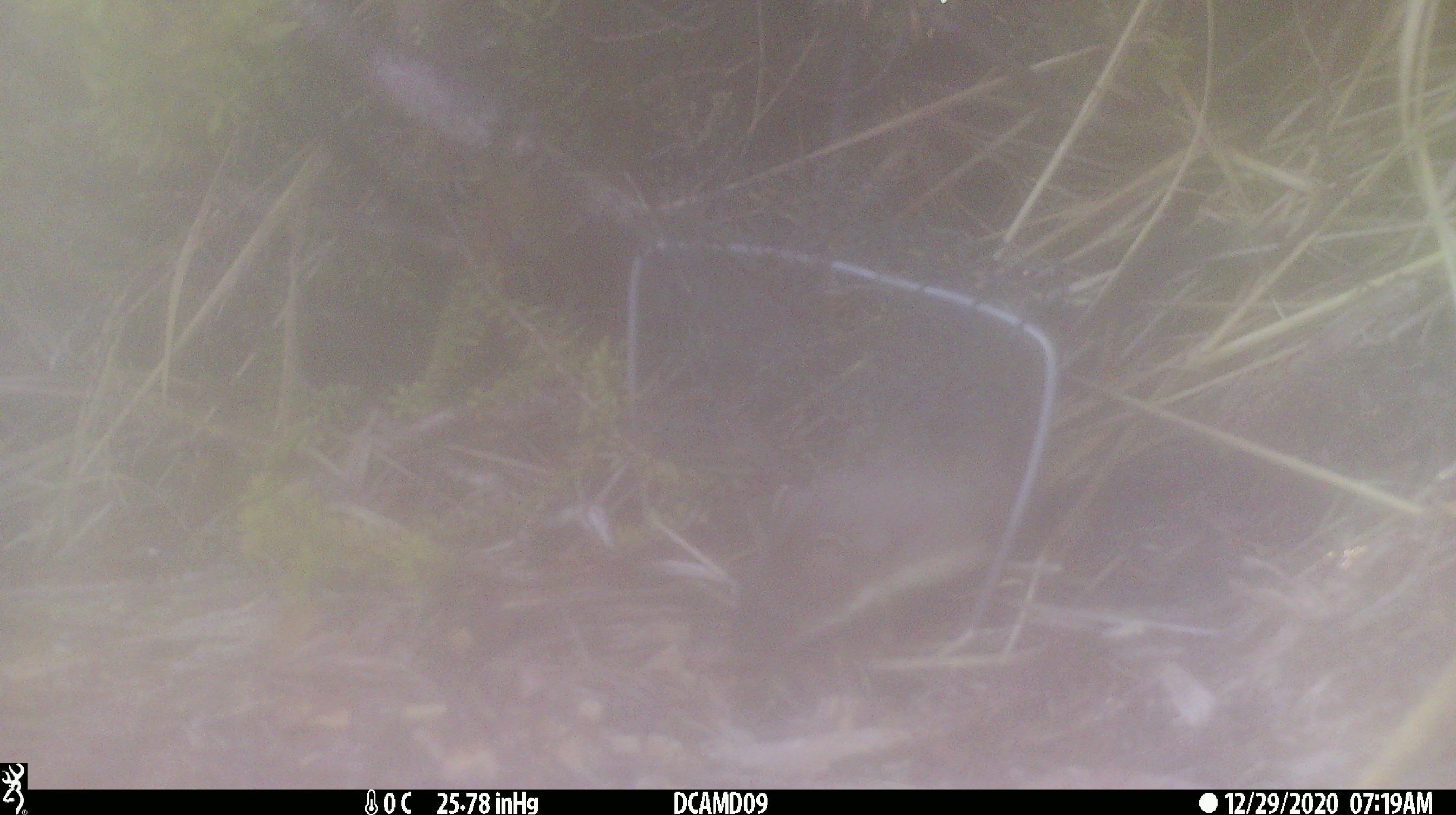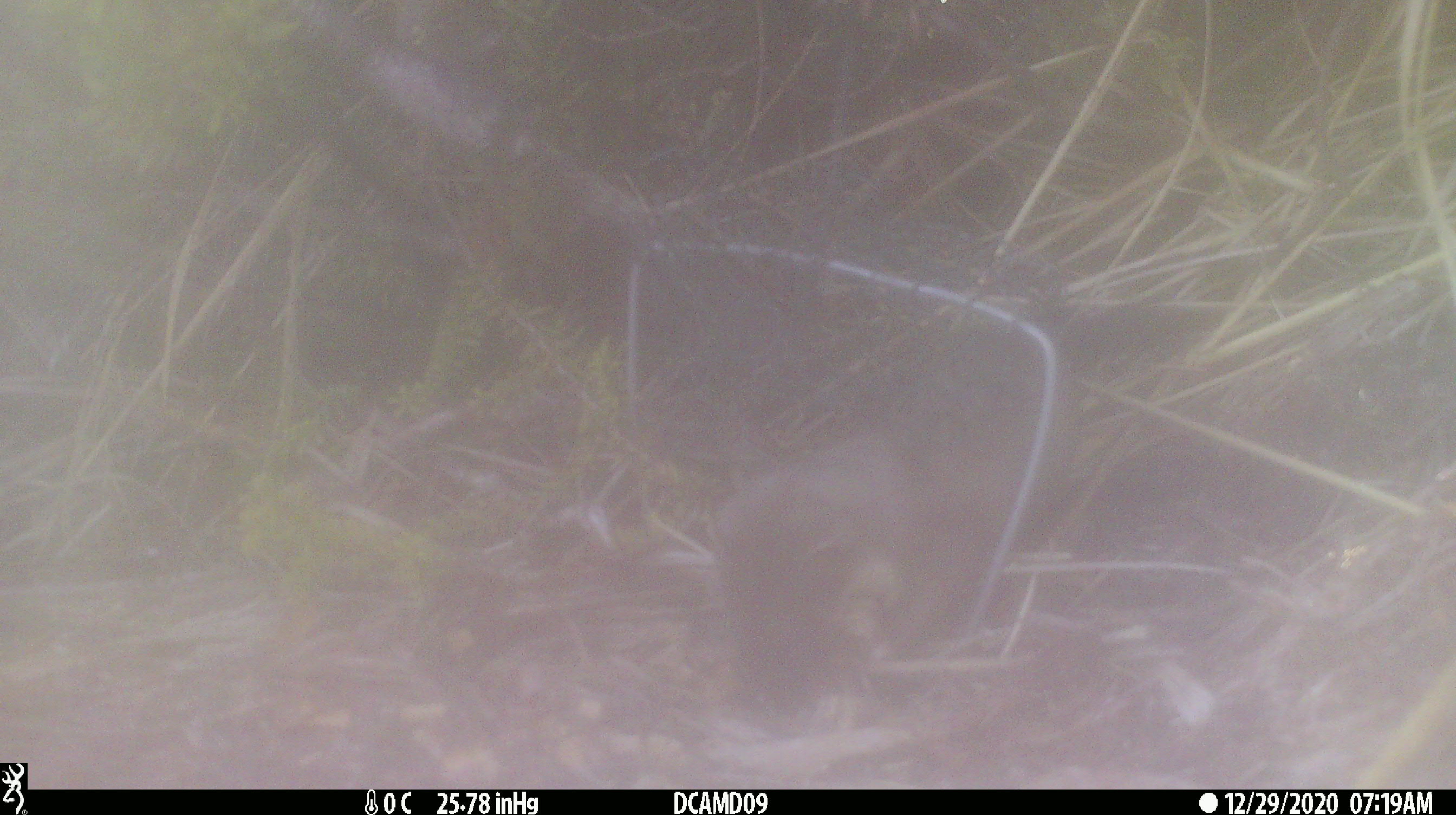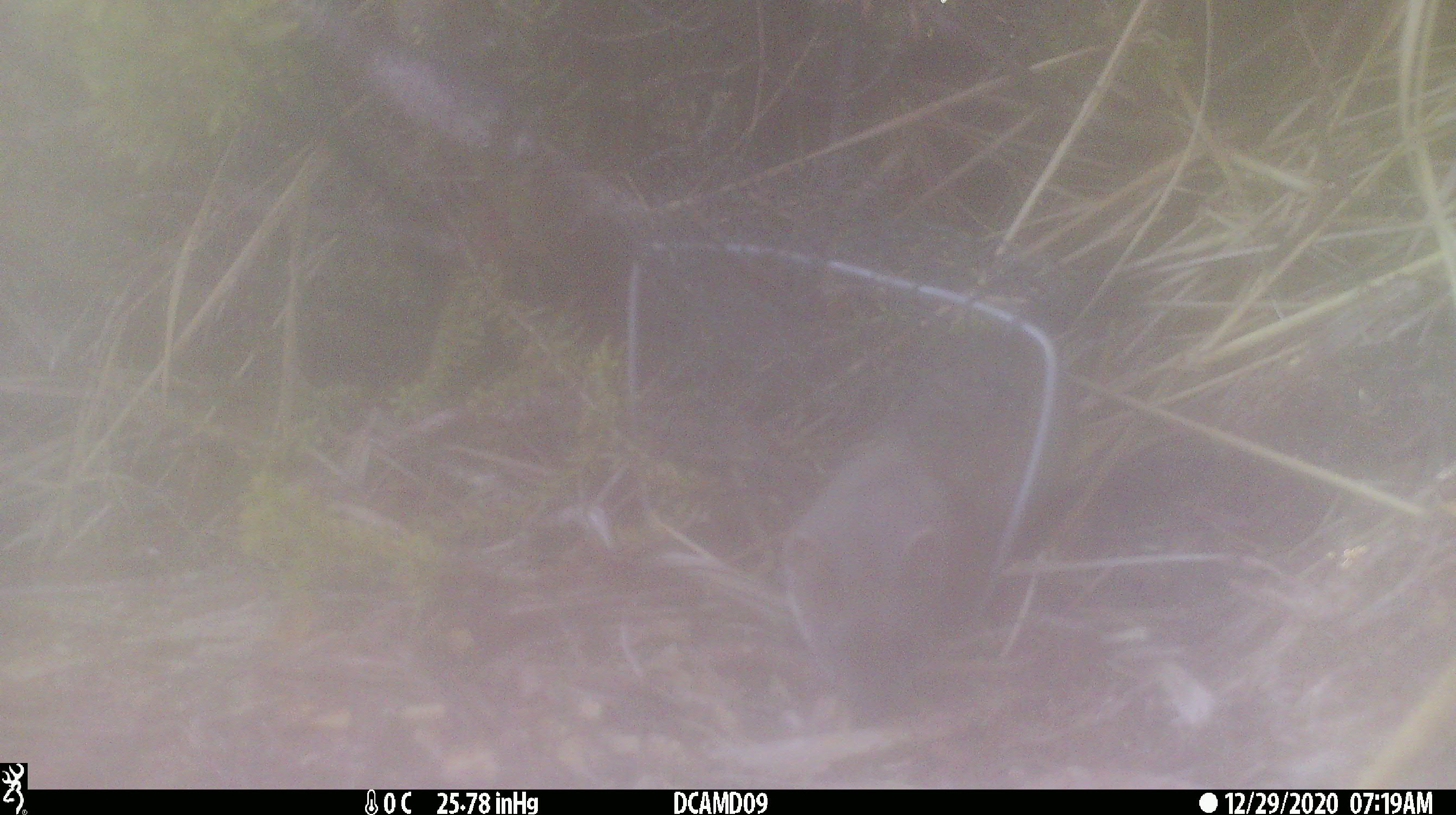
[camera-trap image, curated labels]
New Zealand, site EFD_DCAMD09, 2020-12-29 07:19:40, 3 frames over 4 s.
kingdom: Animalia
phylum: Chordata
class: Mammalia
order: Carnivora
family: Mustelidae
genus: Mustela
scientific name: Mustela erminea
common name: stoat